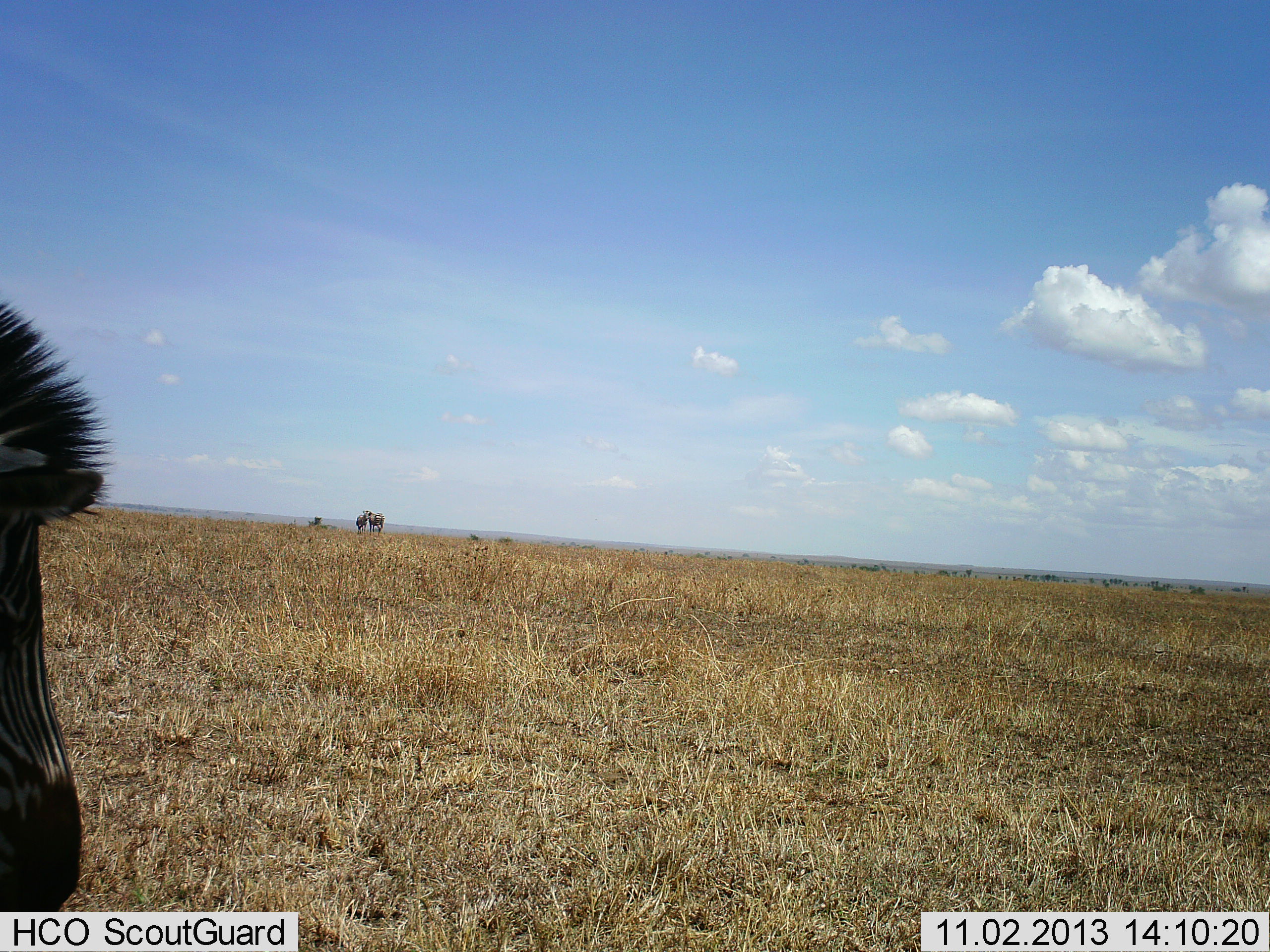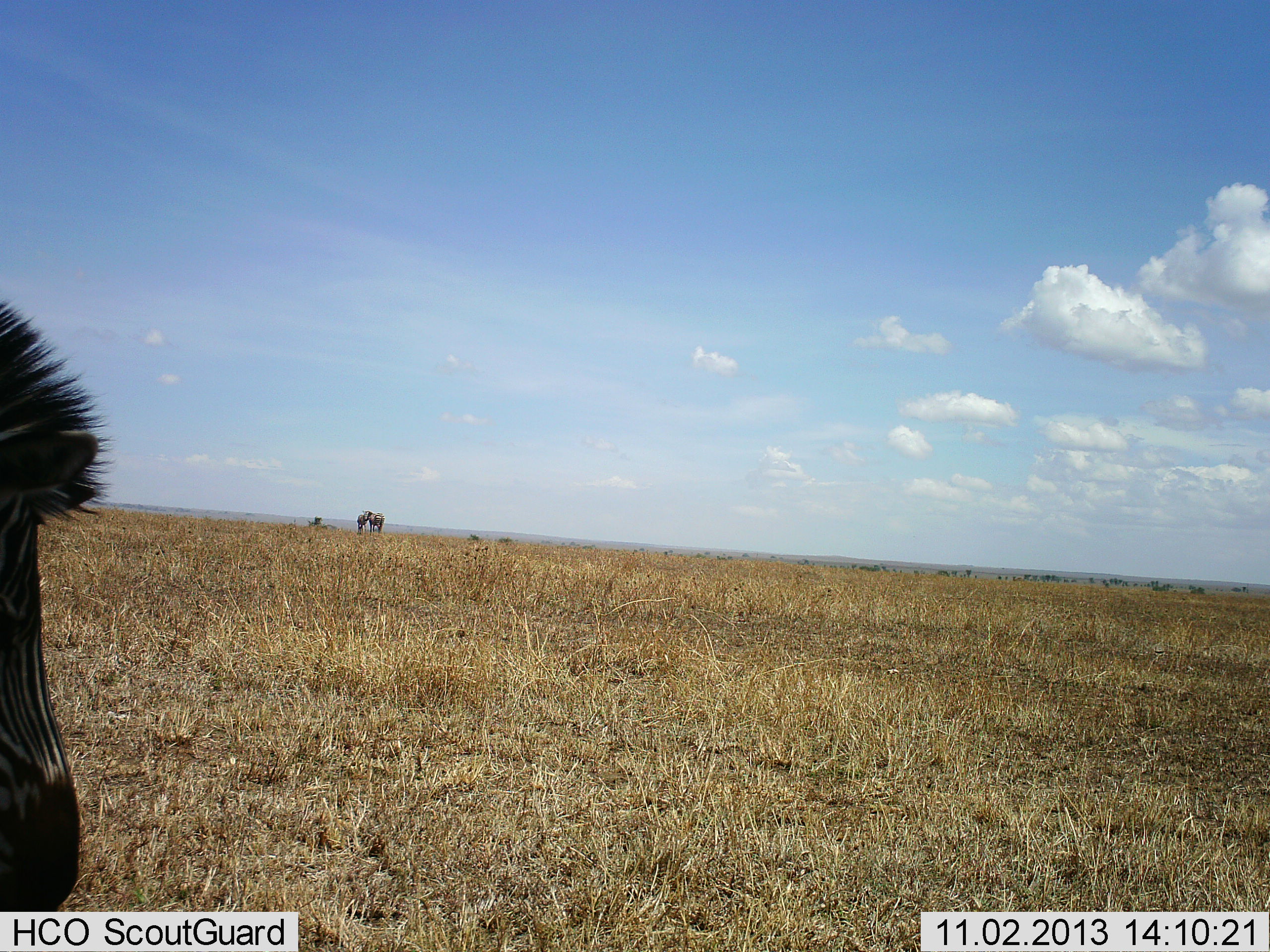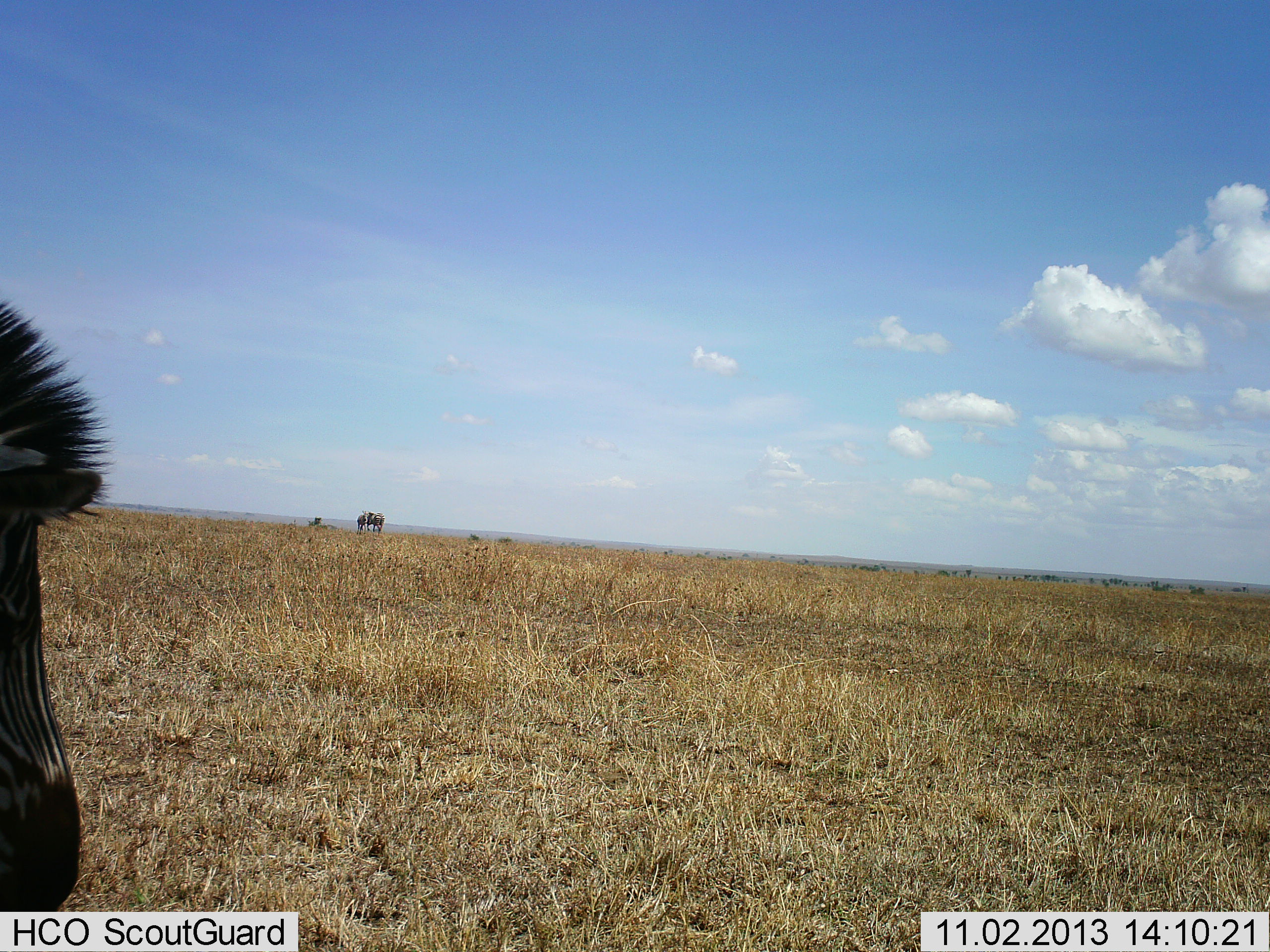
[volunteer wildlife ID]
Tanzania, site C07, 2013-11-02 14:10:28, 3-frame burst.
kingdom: Animalia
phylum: Chordata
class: Mammalia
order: Perissodactyla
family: Equidae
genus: Equus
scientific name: Equus quagga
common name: plains zebra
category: zebra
Zebra (plains zebra) (Equus quagga), count 3. Behavior (volunteer vote fractions): standing 80%, resting 0%, moving 0%, interacting 30%. Young present (vote fraction): 0%. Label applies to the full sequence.